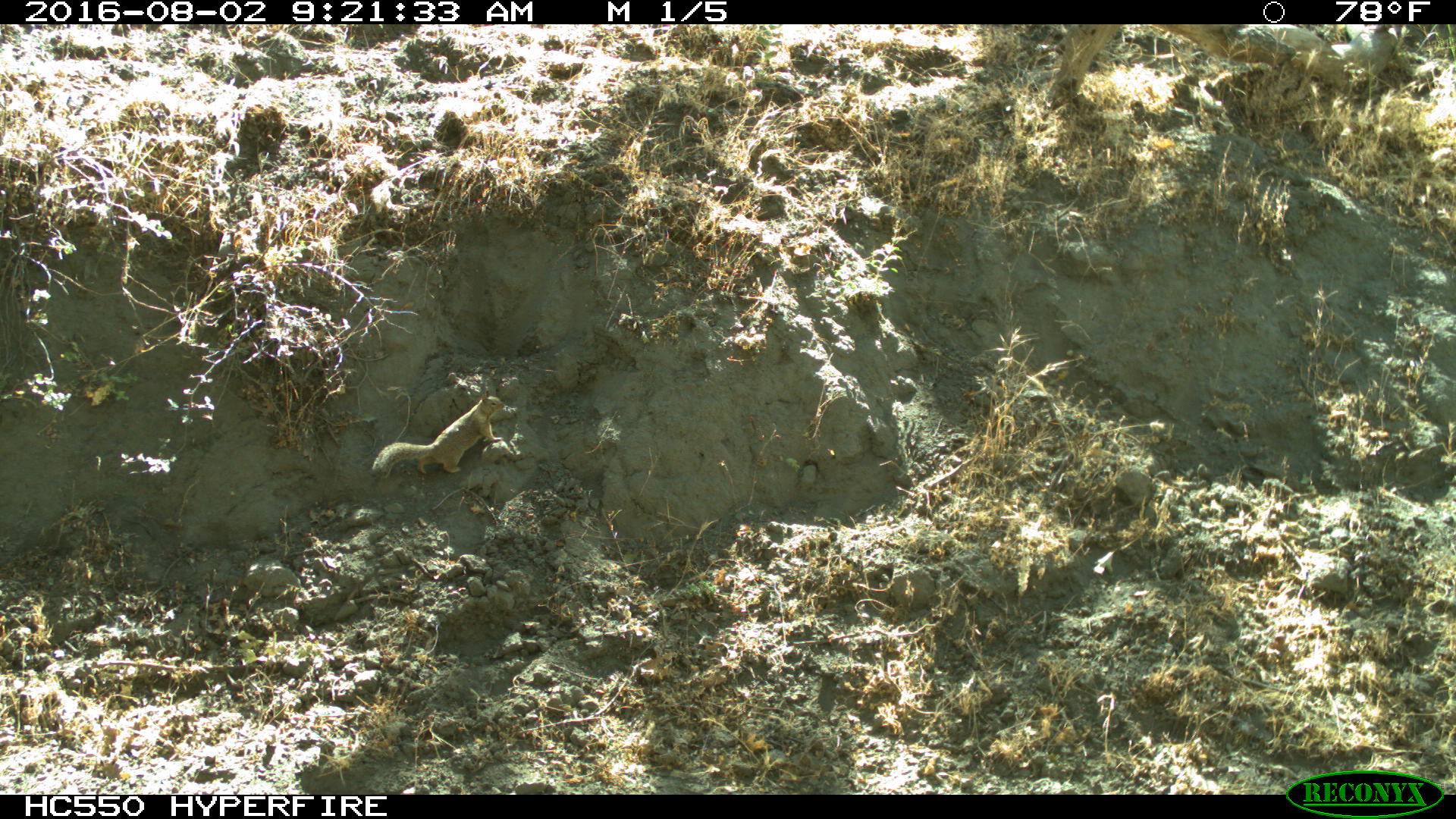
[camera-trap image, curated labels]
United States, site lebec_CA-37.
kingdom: Animalia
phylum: Chordata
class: Mammalia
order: Rodentia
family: Sciuridae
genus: Otospermophilus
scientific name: Otospermophilus beecheyi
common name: california ground squirrel